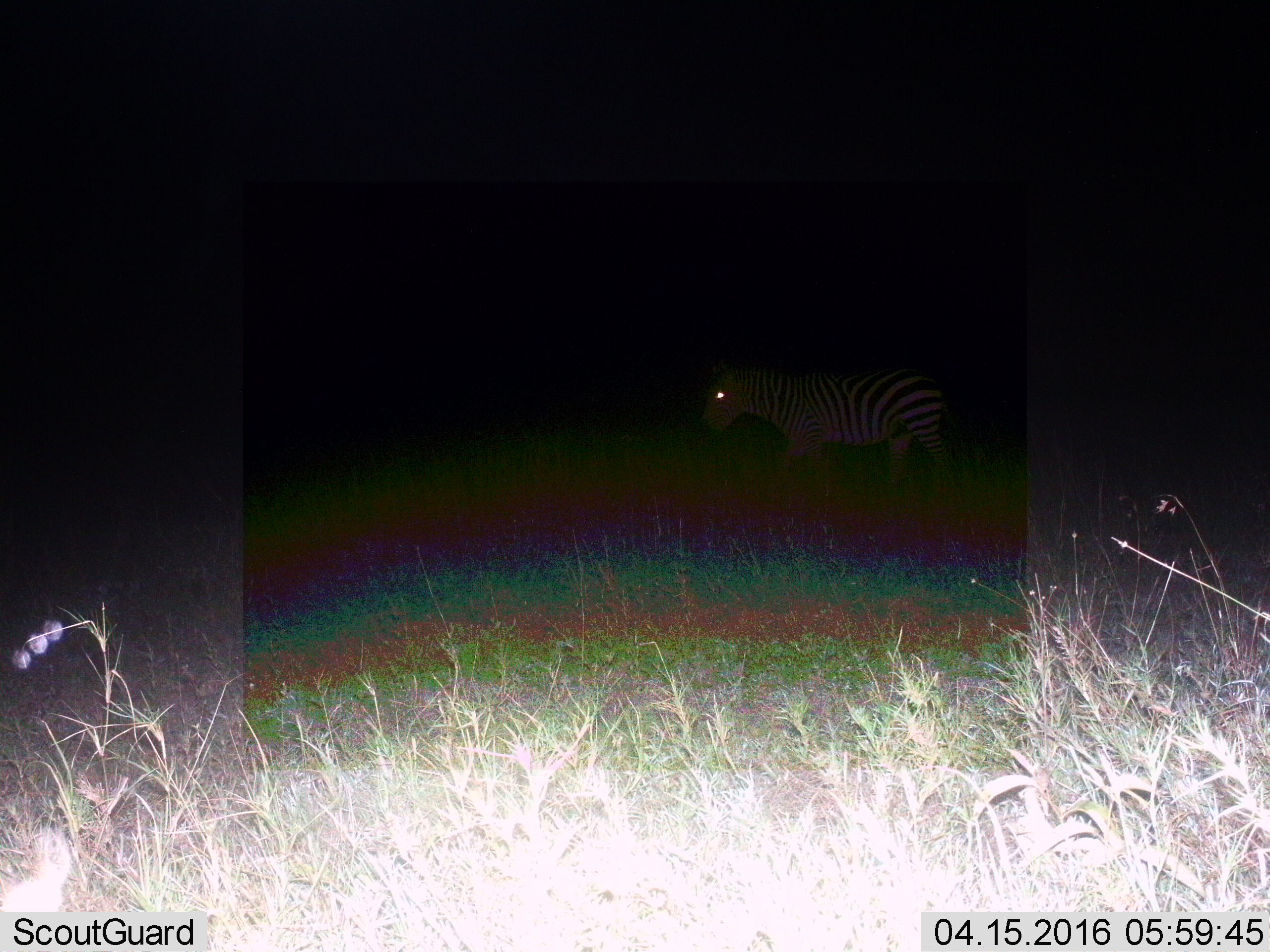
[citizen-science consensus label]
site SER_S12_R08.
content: unidentified animal